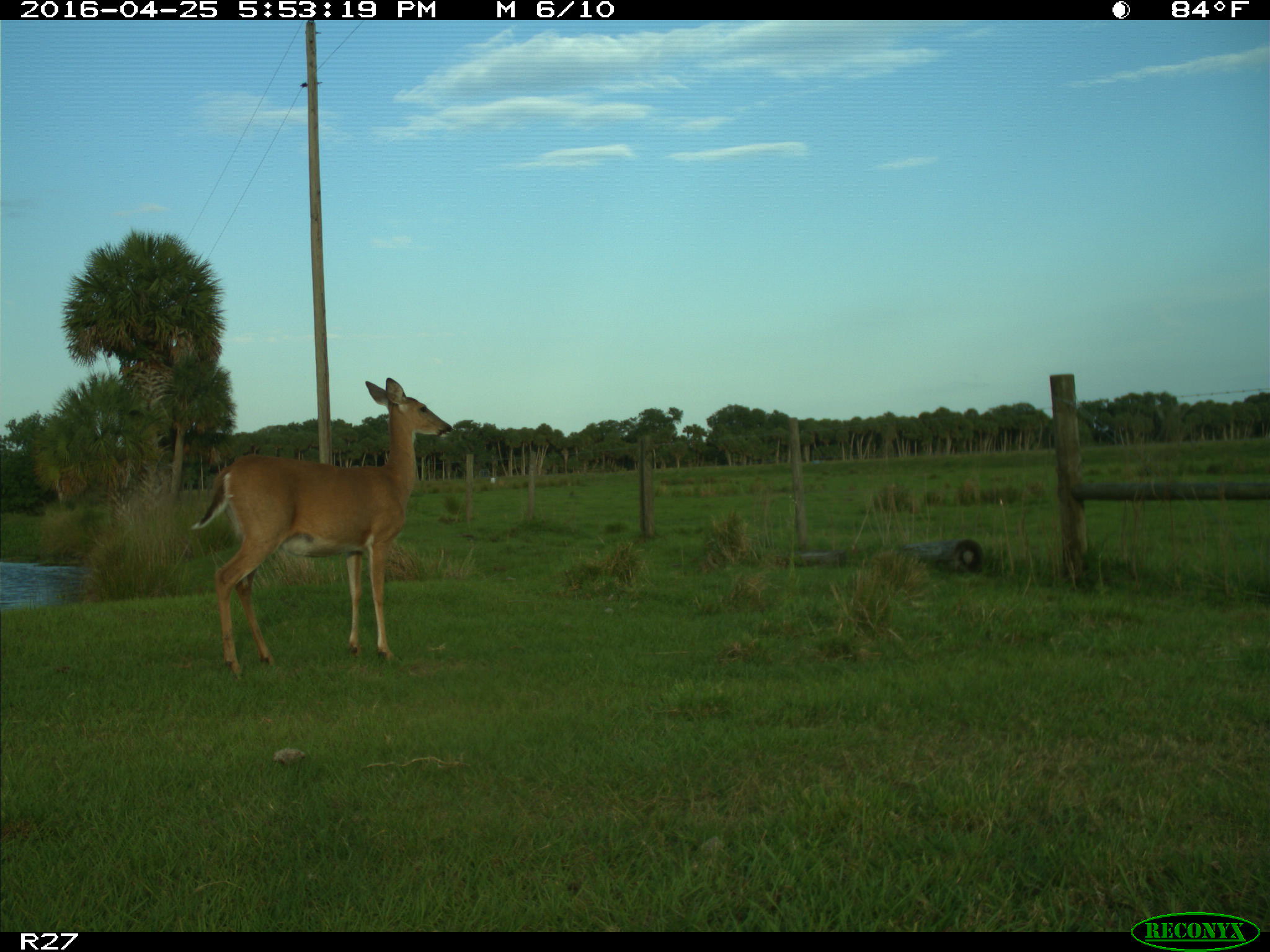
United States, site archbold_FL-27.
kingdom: Animalia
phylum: Chordata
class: Mammalia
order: Artiodactyla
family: Cervidae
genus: Odocoileus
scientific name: Odocoileus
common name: deer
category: unidentified deer